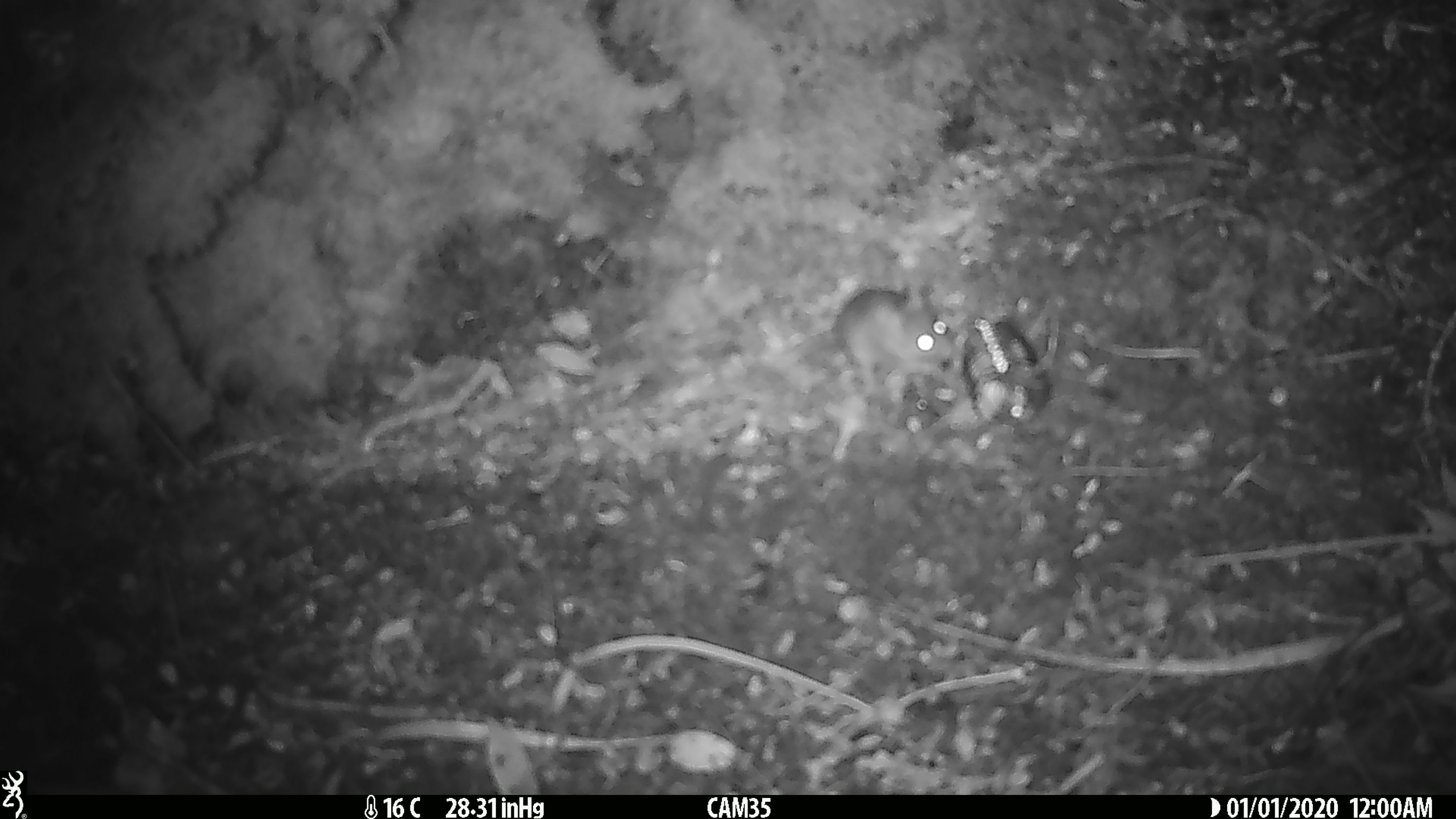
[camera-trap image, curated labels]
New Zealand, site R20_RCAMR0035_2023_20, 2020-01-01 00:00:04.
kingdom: Animalia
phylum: Chordata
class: Mammalia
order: Rodentia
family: Muridae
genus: Mus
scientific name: Mus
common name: mouse